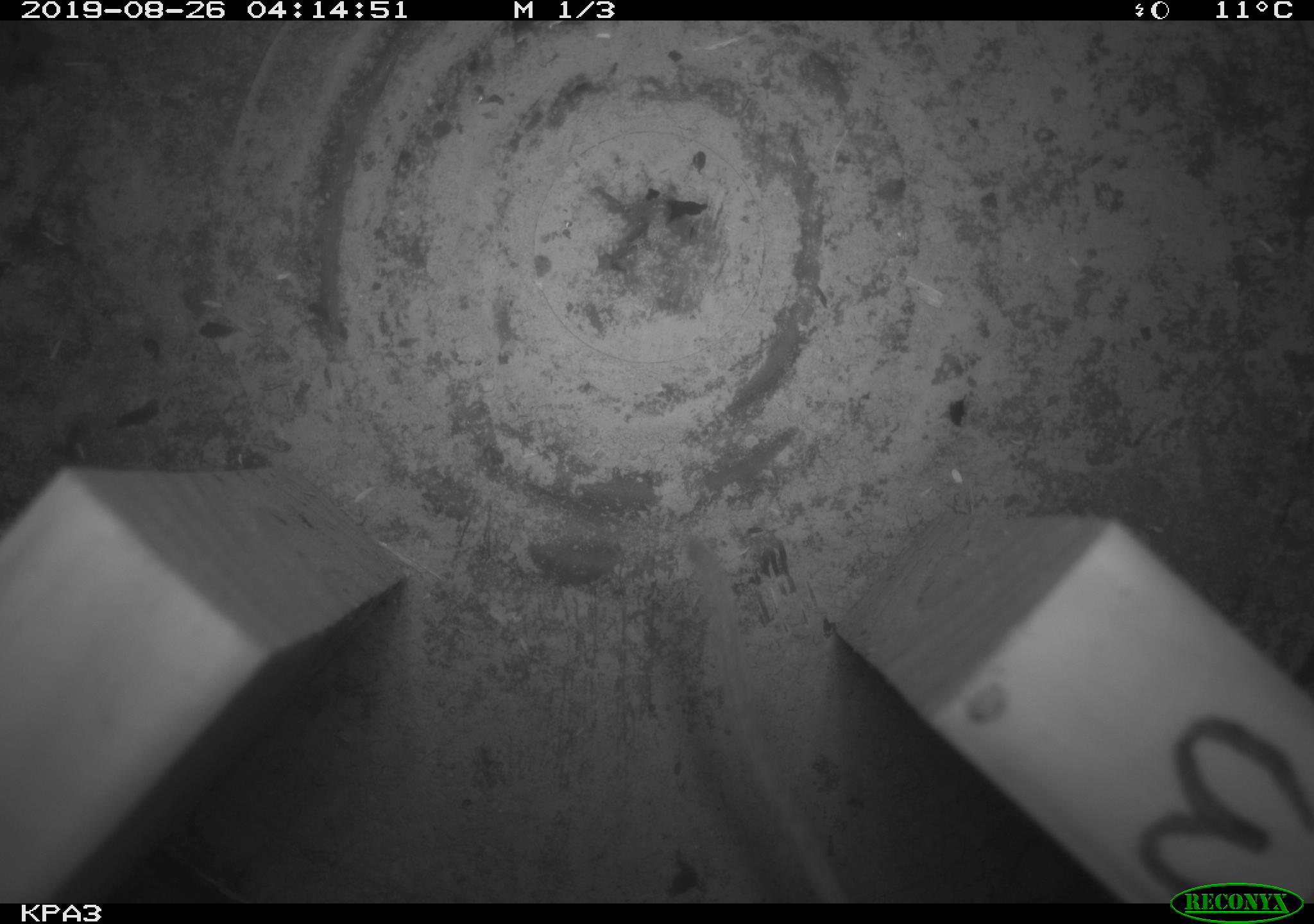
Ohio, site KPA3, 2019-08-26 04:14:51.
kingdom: Animalia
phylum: Chordata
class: Mammalia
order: Rodentia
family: Cricetidae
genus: Peromyscus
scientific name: Peromyscus leucopus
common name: white-footed mouse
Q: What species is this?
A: White-footed mouse (Peromyscus leucopus).